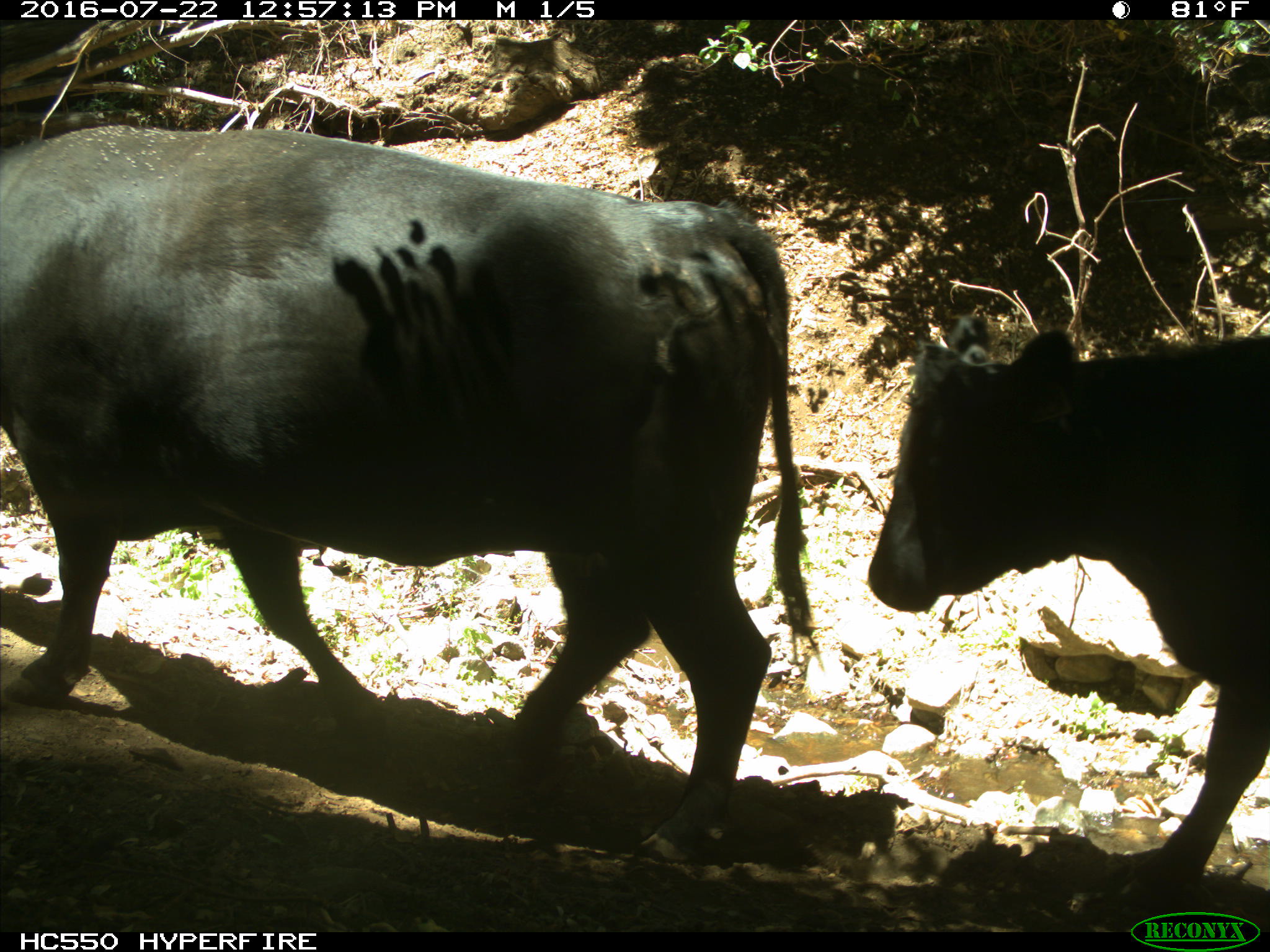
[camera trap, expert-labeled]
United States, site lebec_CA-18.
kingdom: Animalia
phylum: Chordata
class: Mammalia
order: Artiodactyla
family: Bovidae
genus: Bos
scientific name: Bos taurus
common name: domestic cow